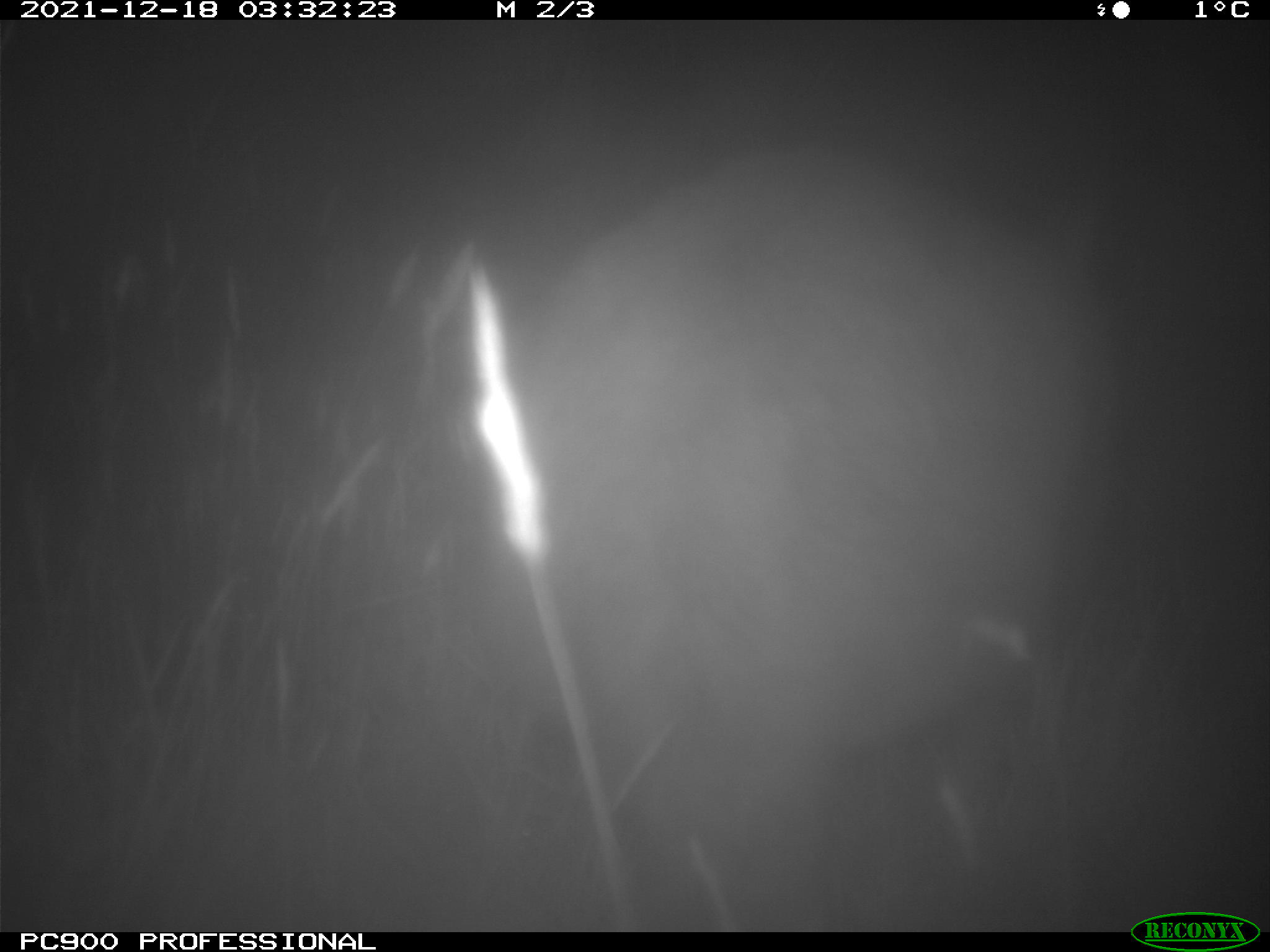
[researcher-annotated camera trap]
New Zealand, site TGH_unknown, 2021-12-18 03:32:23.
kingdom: Animalia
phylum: Chordata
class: Mammalia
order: Diprotodontia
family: Macropodidae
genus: Notamacropus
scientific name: Notamacropus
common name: wallaby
Wallaby (Notamacropus).